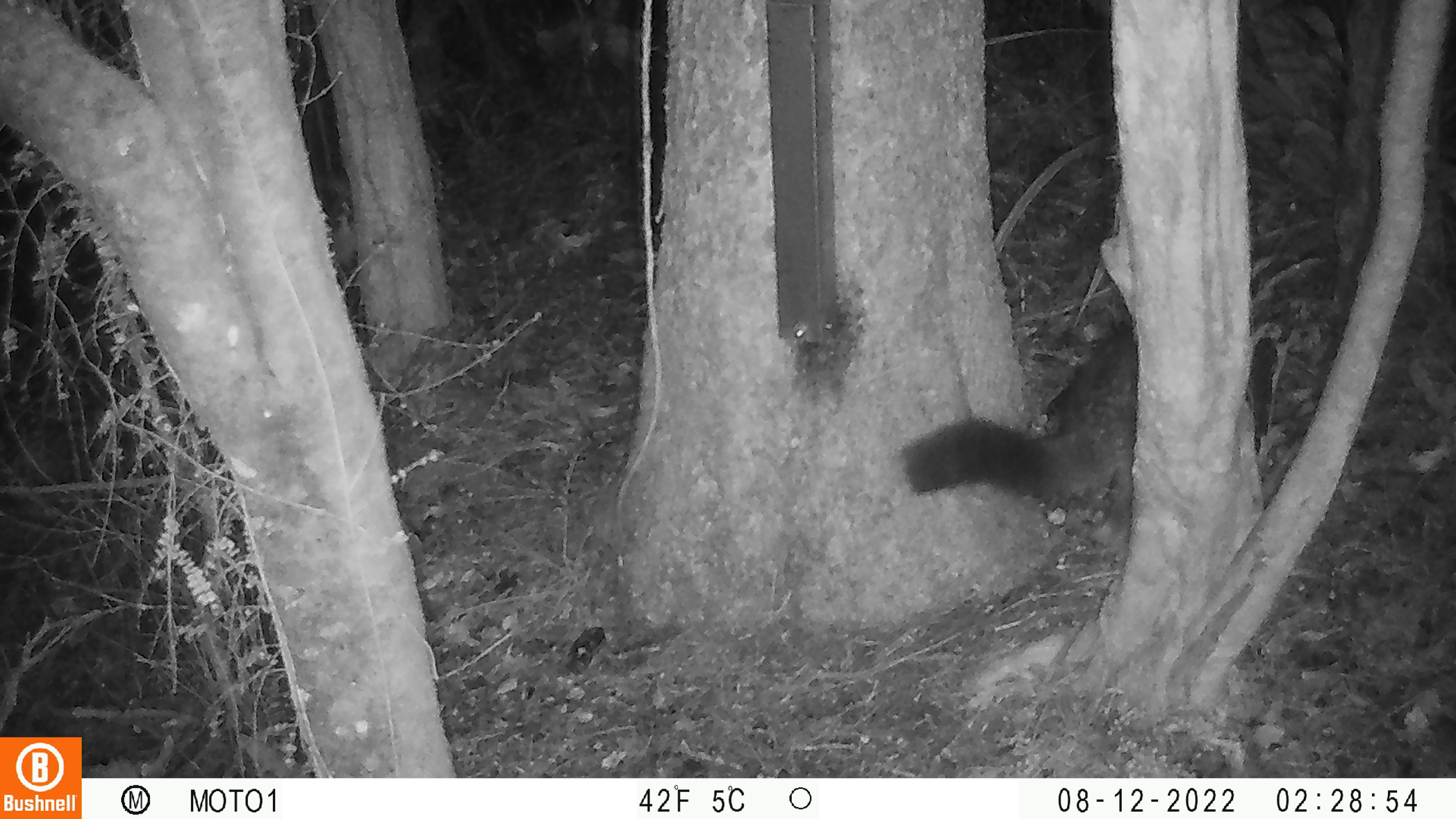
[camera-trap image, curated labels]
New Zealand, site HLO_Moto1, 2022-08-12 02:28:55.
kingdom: Animalia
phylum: Chordata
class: Mammalia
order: Diprotodontia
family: Phalangeridae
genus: Trichosurus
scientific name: Trichosurus vulpecula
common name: common brushtail possum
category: possum